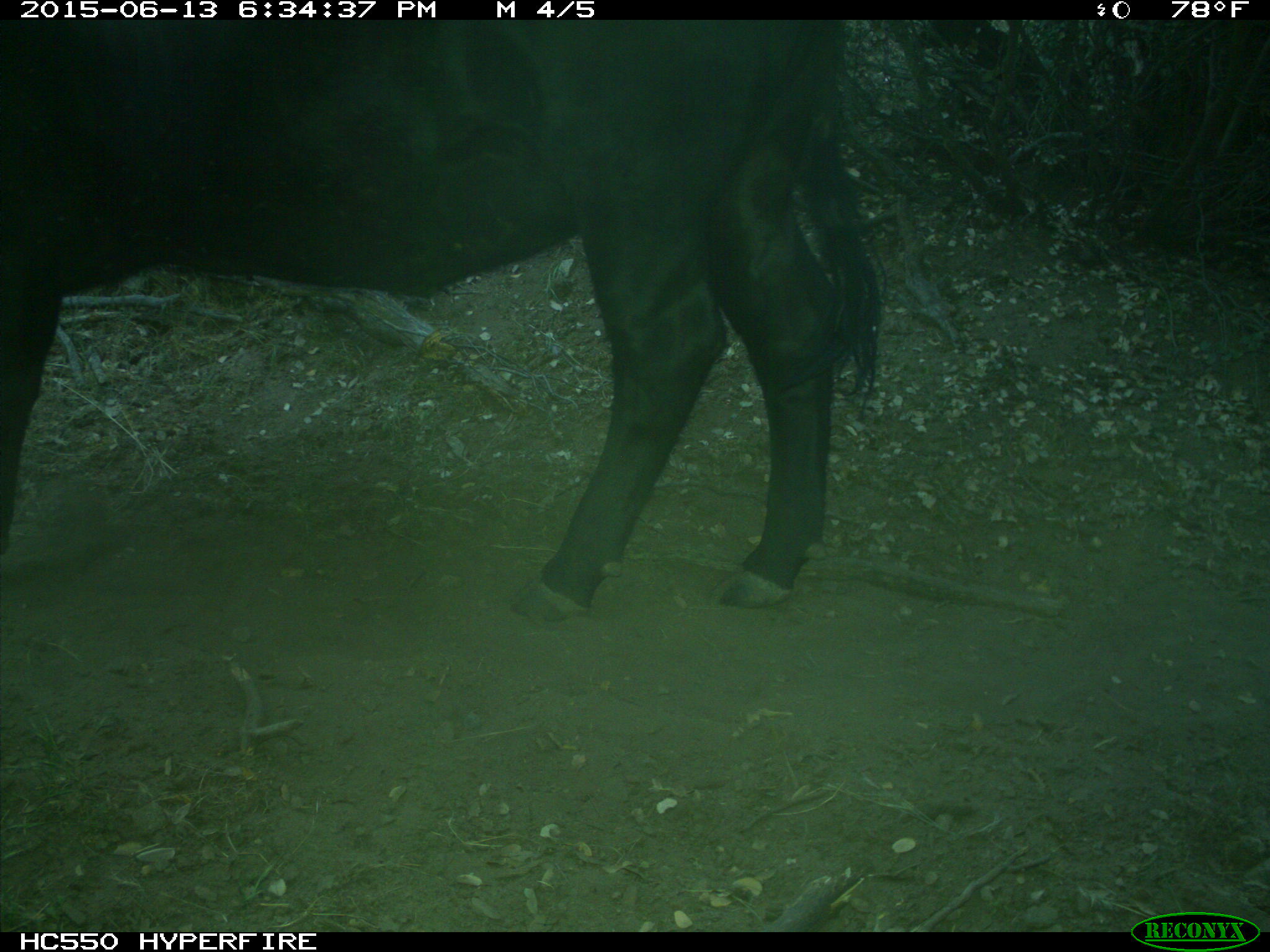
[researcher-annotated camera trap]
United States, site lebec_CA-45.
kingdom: Animalia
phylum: Chordata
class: Mammalia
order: Artiodactyla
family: Bovidae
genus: Bos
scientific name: Bos taurus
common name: domestic cow